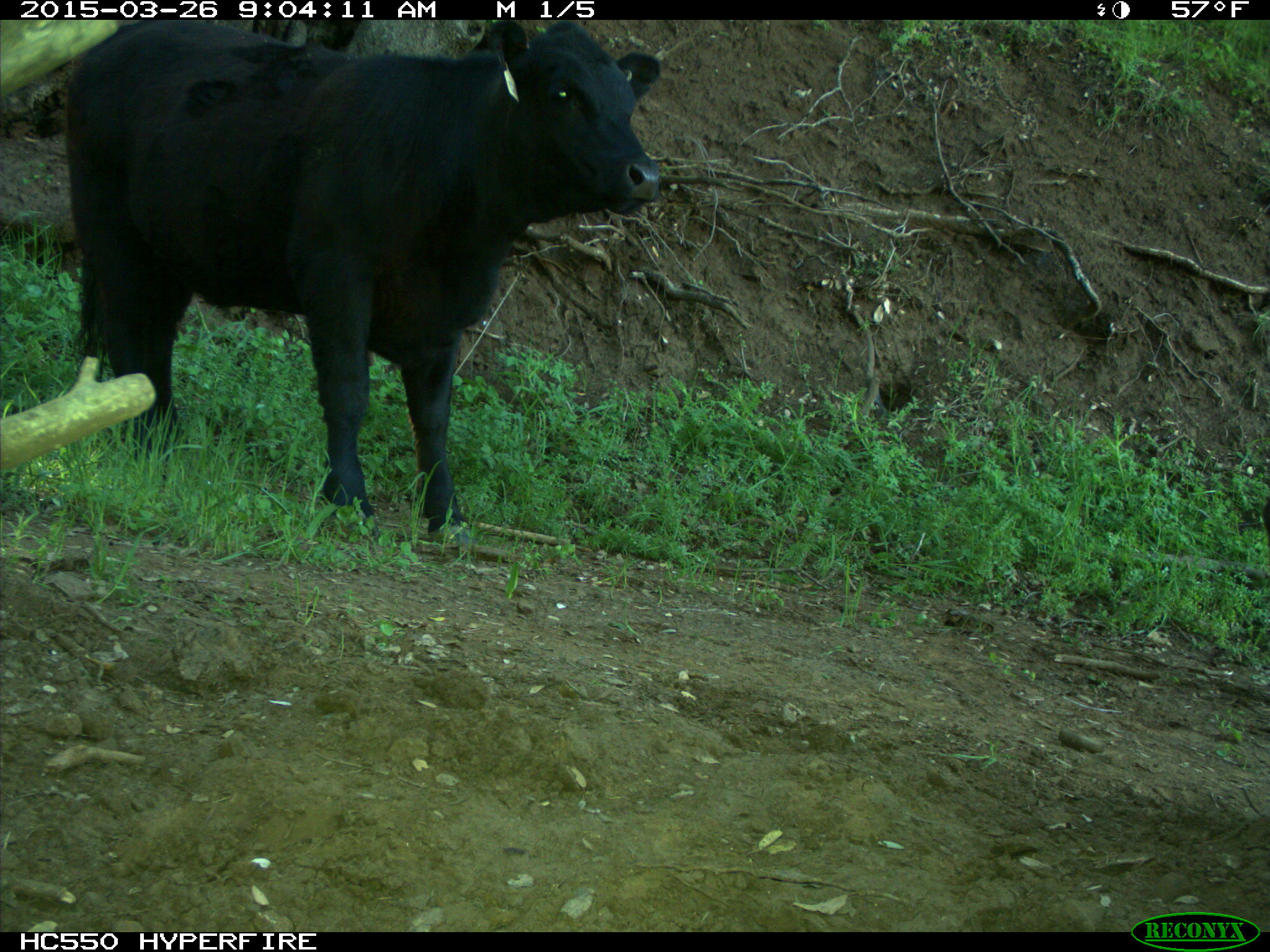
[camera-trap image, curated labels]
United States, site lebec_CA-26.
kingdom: Animalia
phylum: Chordata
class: Mammalia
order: Artiodactyla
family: Bovidae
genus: Bos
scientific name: Bos taurus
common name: domestic cow